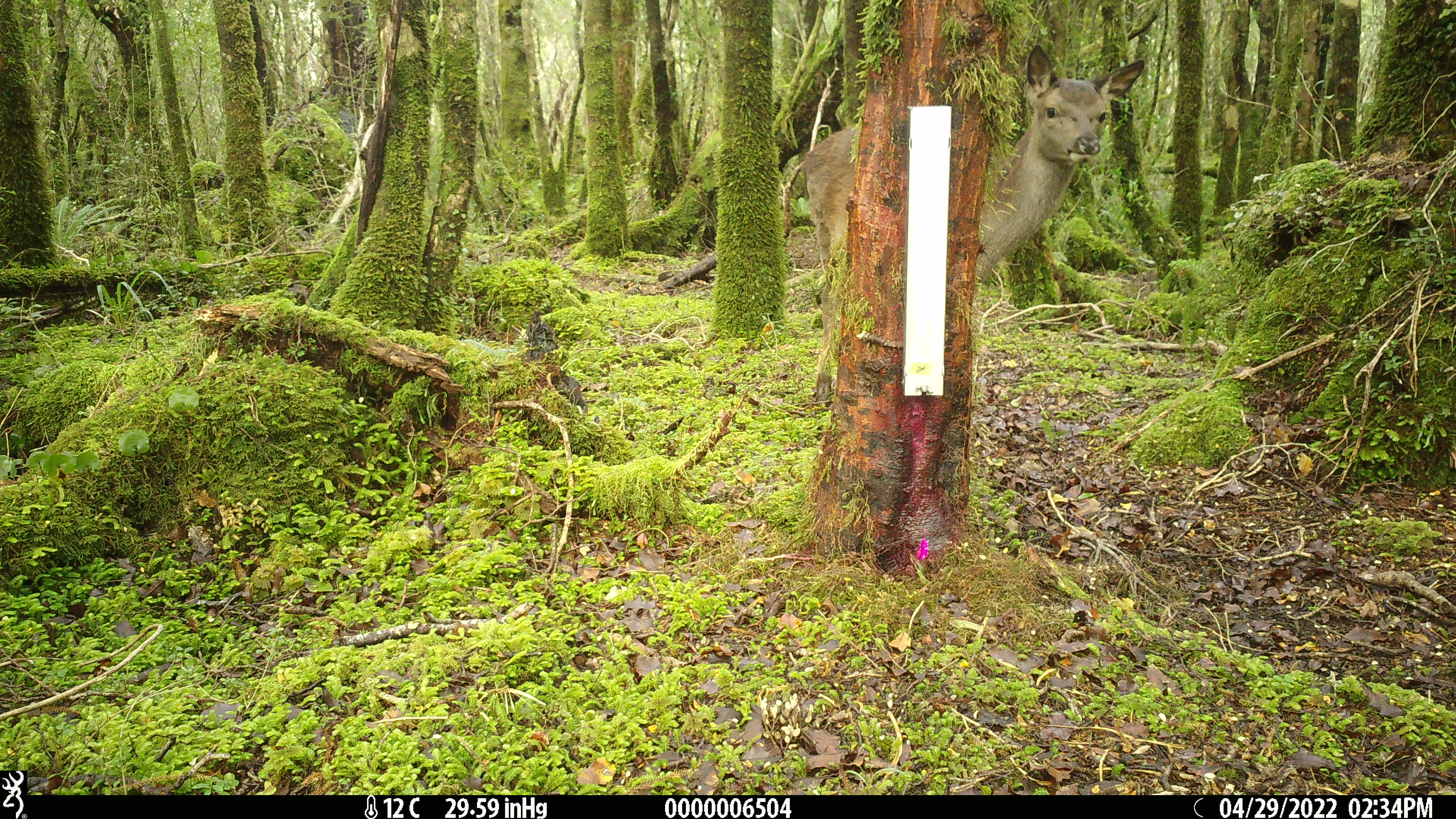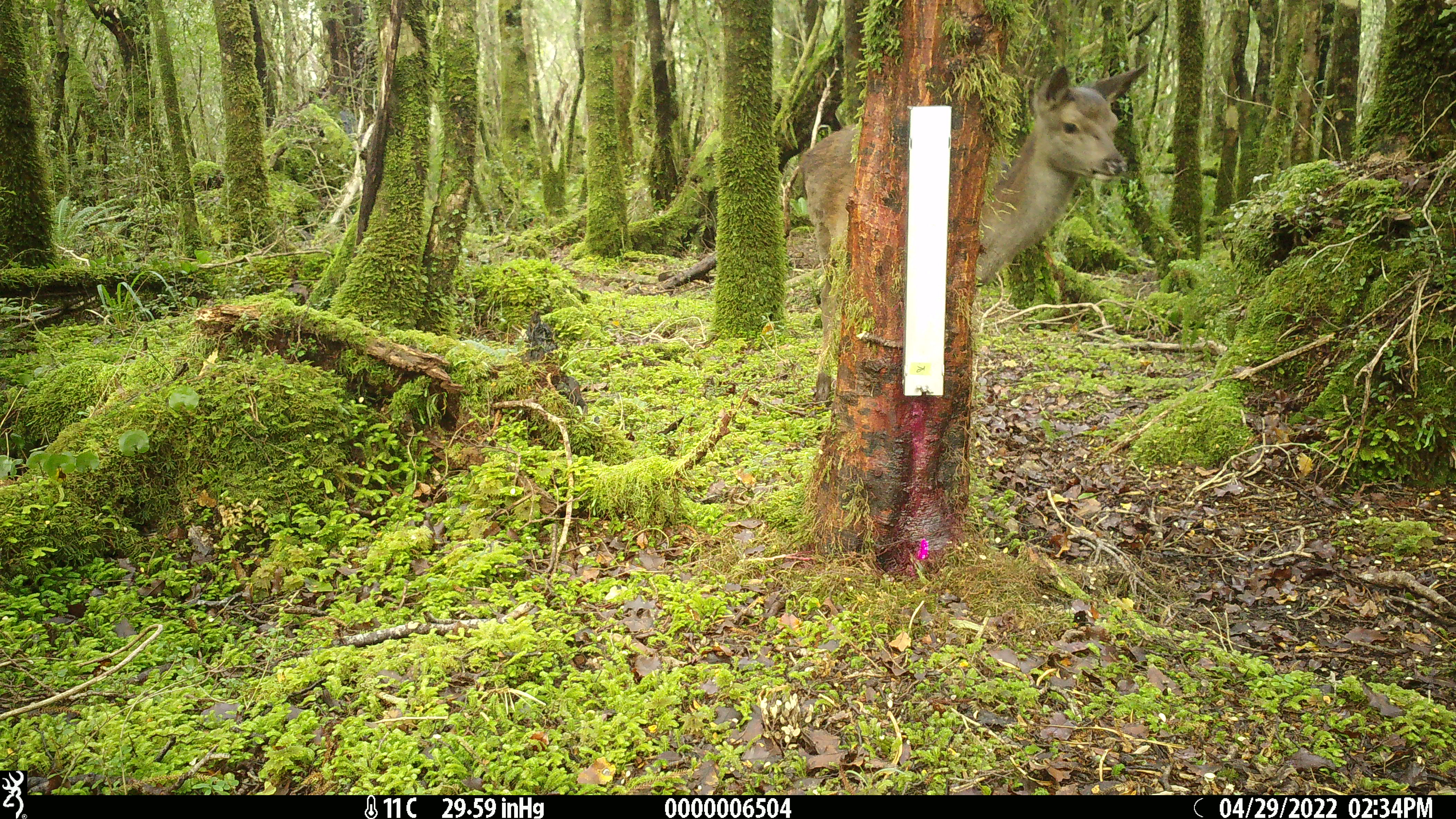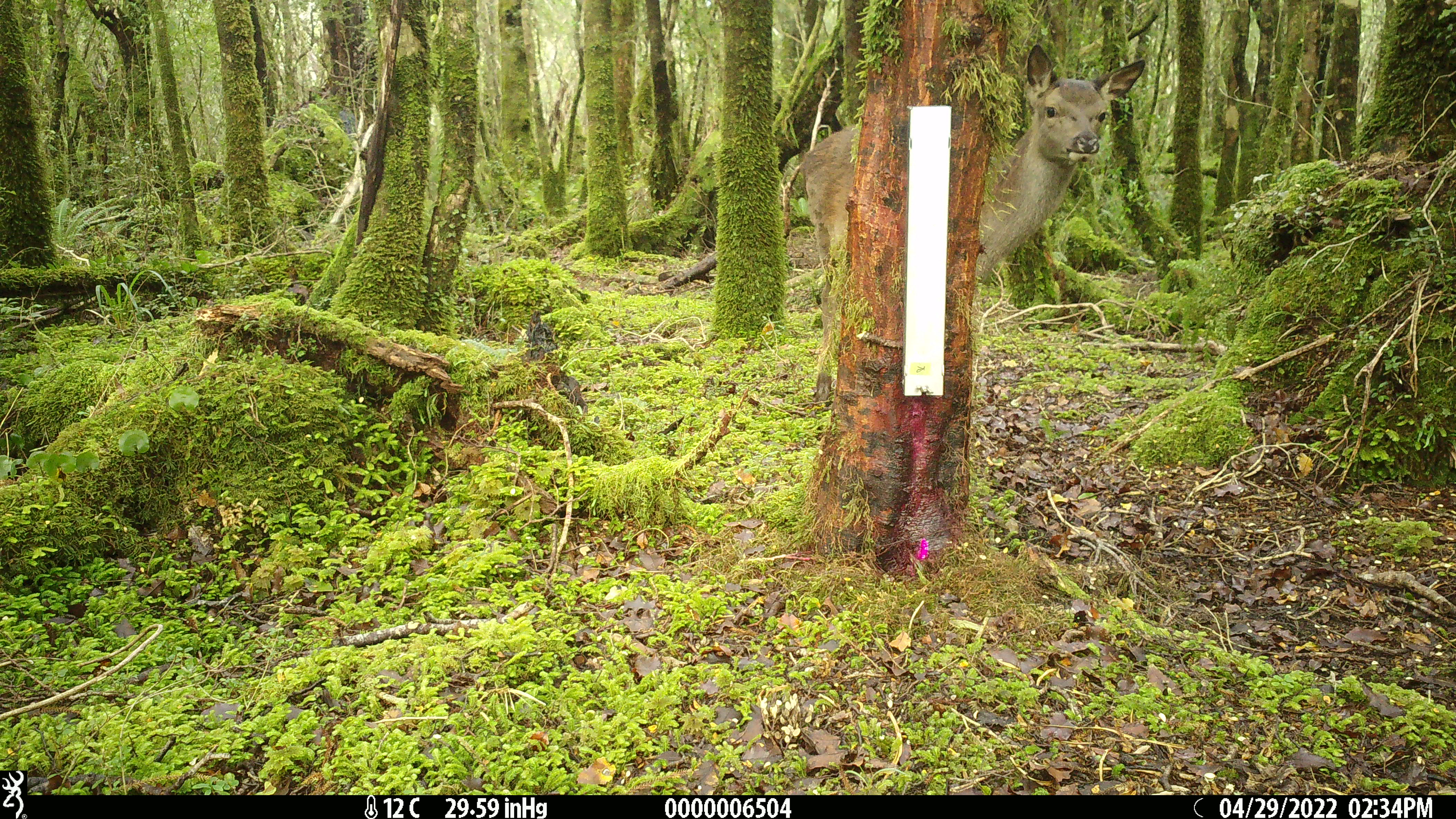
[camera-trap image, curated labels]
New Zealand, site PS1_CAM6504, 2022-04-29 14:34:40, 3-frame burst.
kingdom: Animalia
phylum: Chordata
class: Mammalia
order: Artiodactyla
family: Cervidae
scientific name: Cervidae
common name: deer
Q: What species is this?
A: Deer (Cervidae).